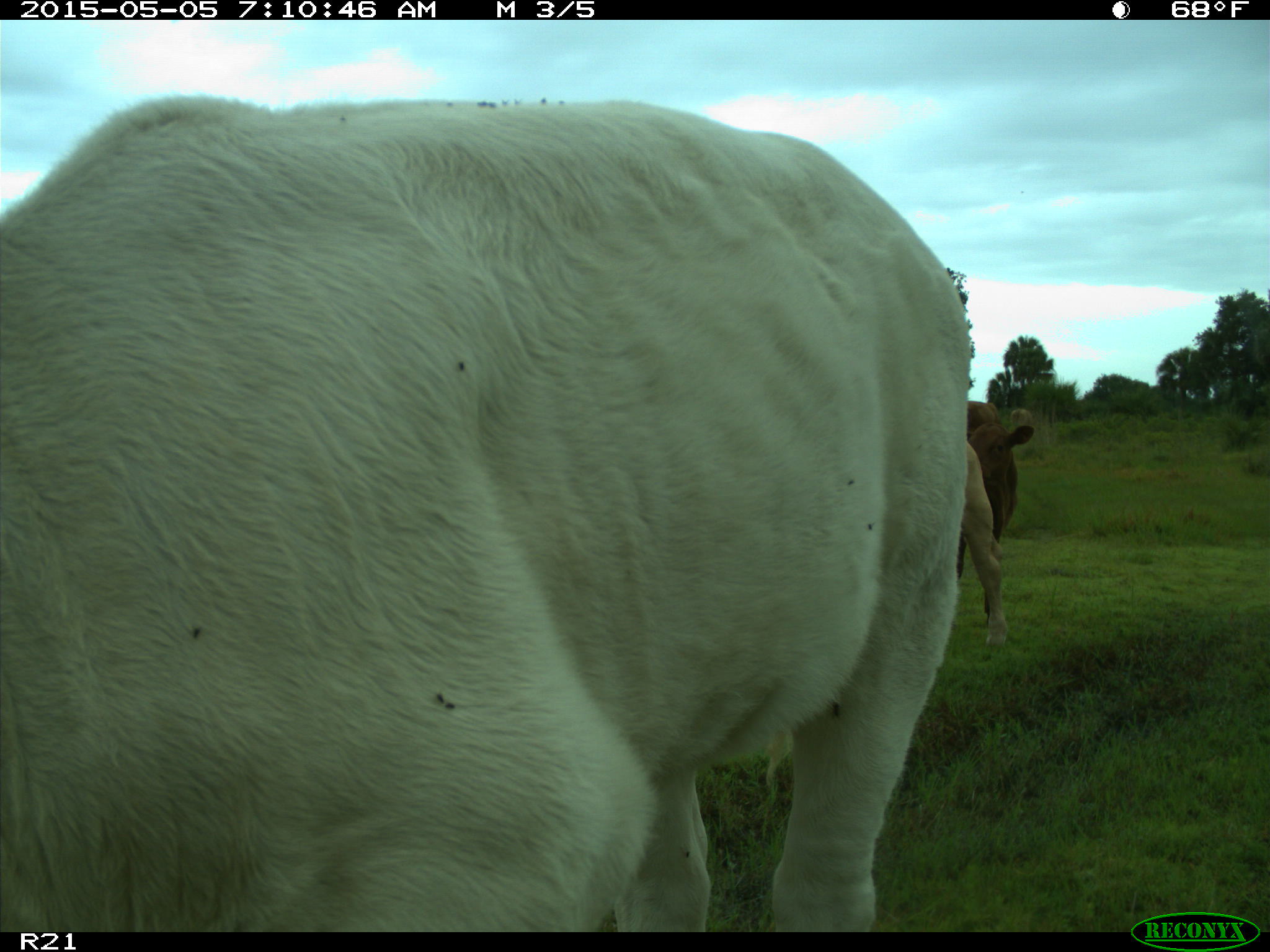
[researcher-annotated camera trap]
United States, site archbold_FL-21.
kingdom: Animalia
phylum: Chordata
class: Mammalia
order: Artiodactyla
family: Bovidae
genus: Bos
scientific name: Bos taurus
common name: domestic cow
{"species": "Bos taurus (domestic cow)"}